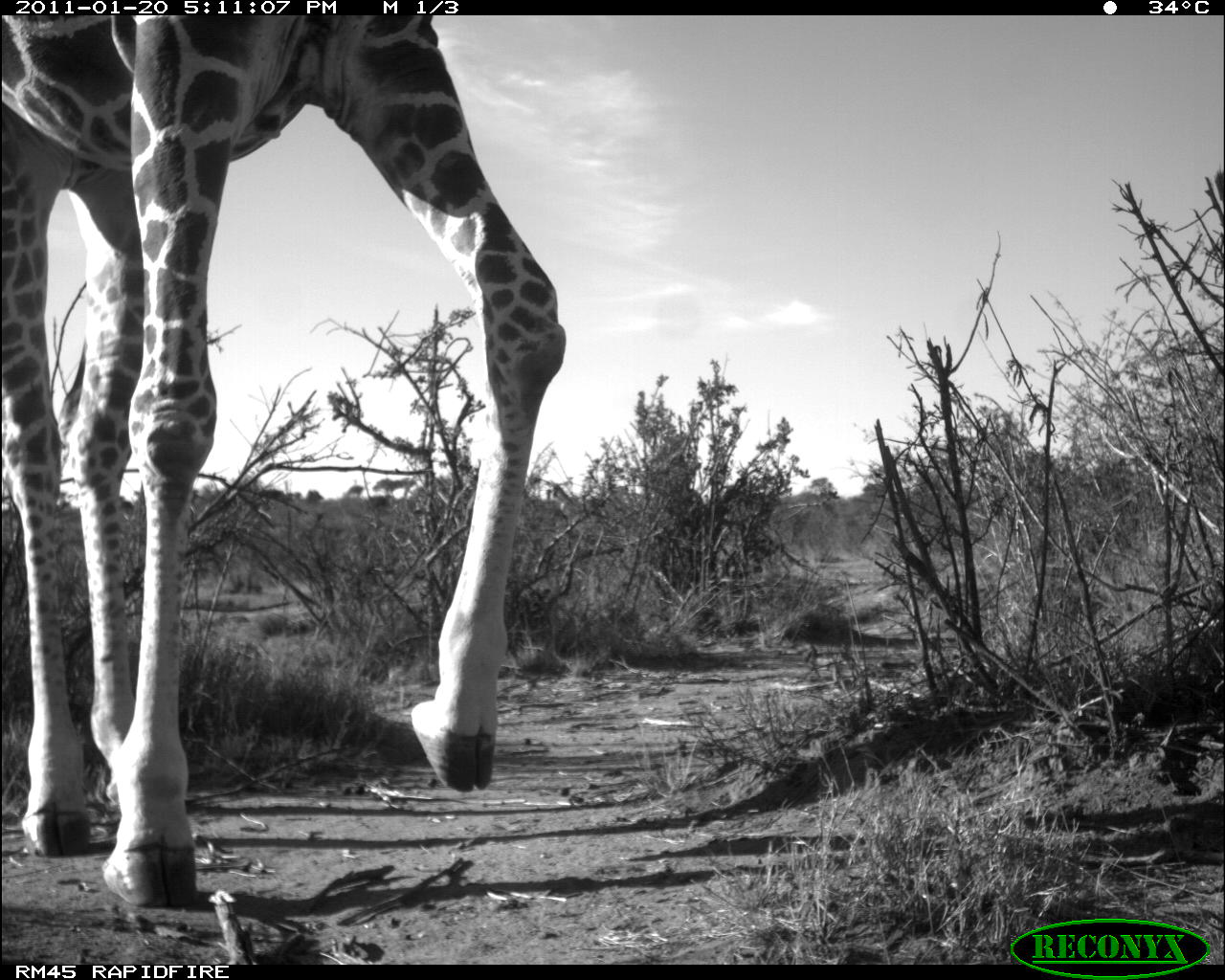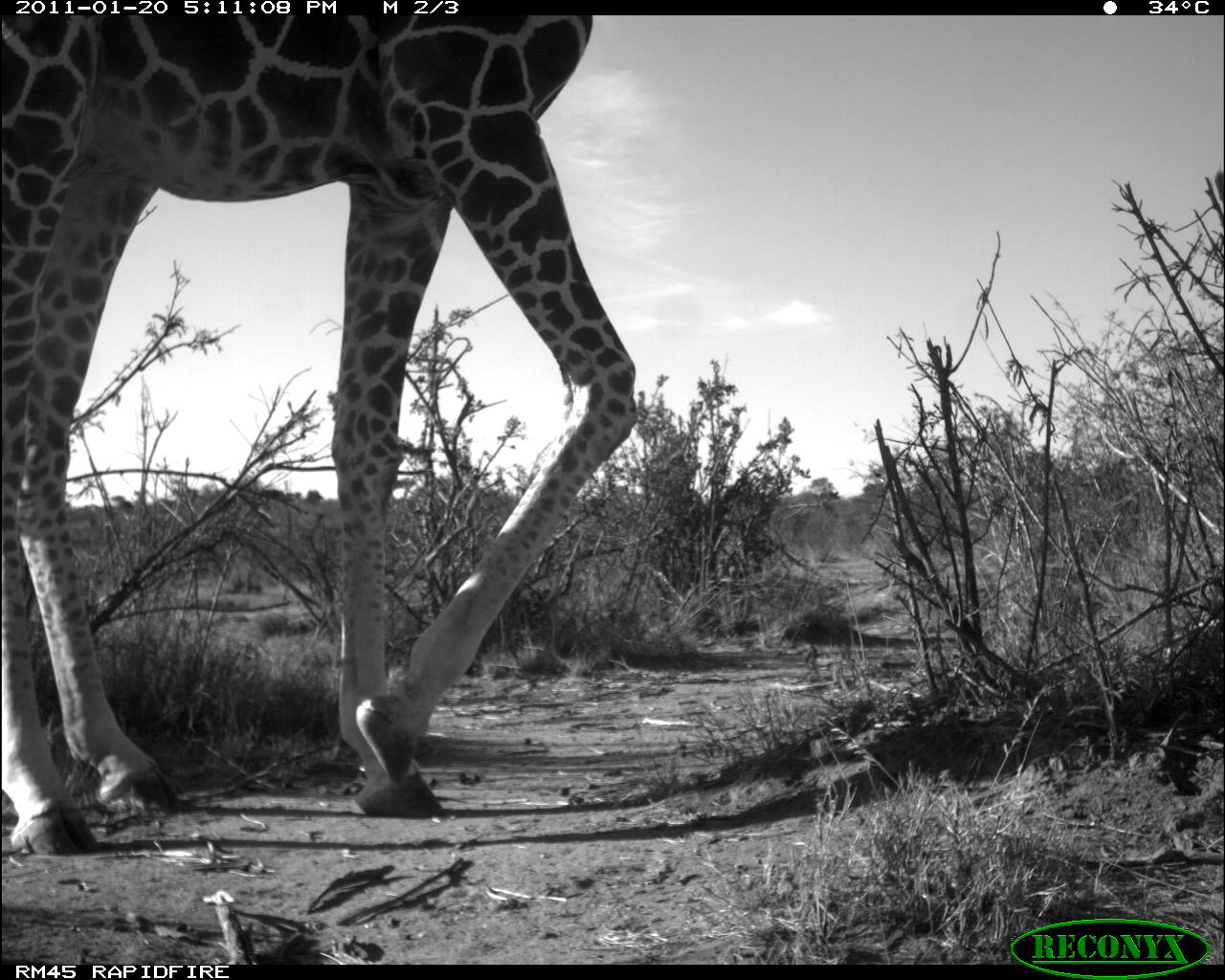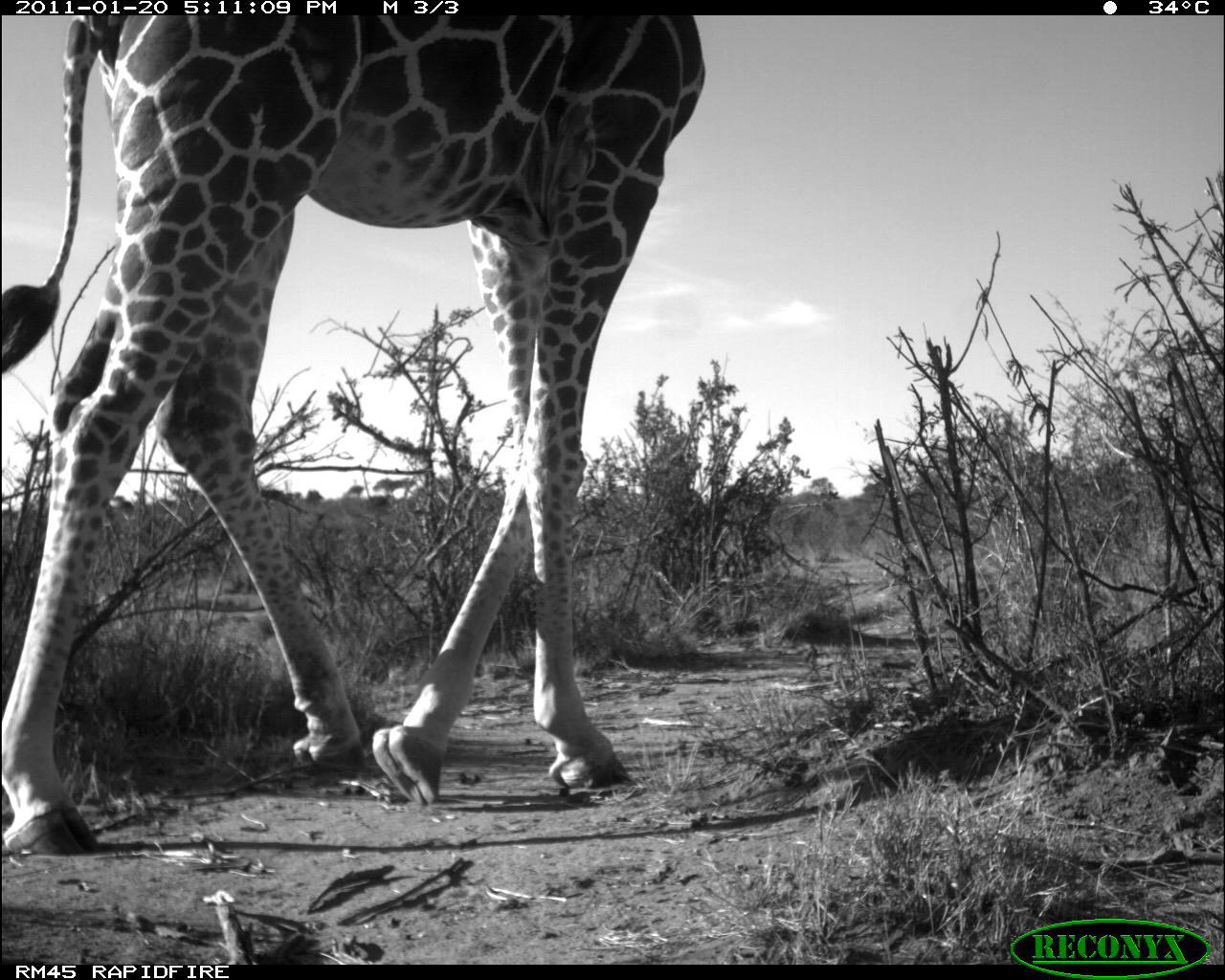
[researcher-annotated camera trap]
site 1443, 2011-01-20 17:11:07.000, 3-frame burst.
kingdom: Animalia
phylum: Chordata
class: Mammalia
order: Artiodactyla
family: Bovidae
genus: Madoqua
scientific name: Madoqua guentheri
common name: günther's dik-dik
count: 1